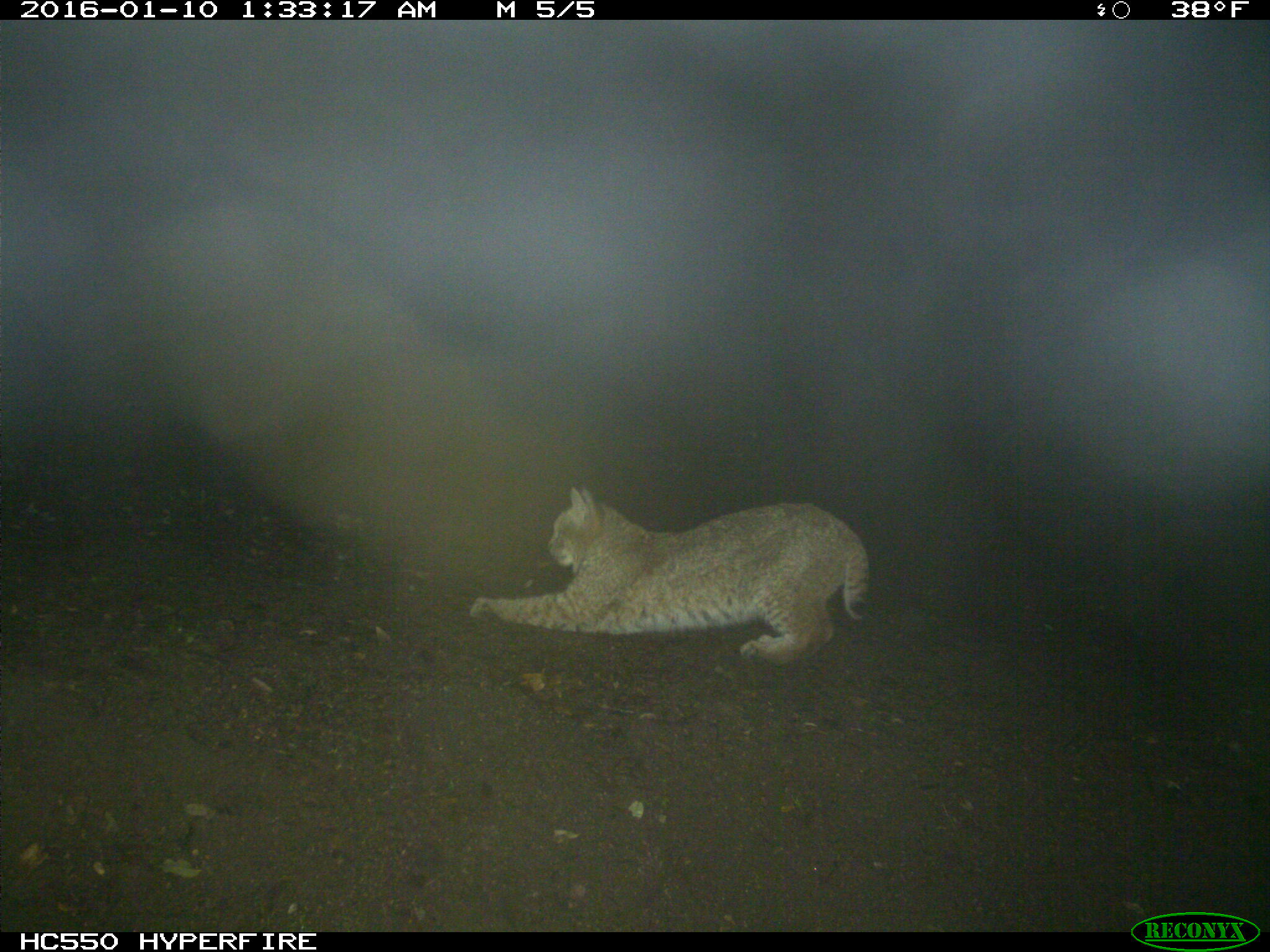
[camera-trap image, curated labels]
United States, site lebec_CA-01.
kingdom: Animalia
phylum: Chordata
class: Mammalia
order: Carnivora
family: Felidae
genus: Lynx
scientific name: Lynx rufus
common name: bobcat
Lynx rufus (bobcat).